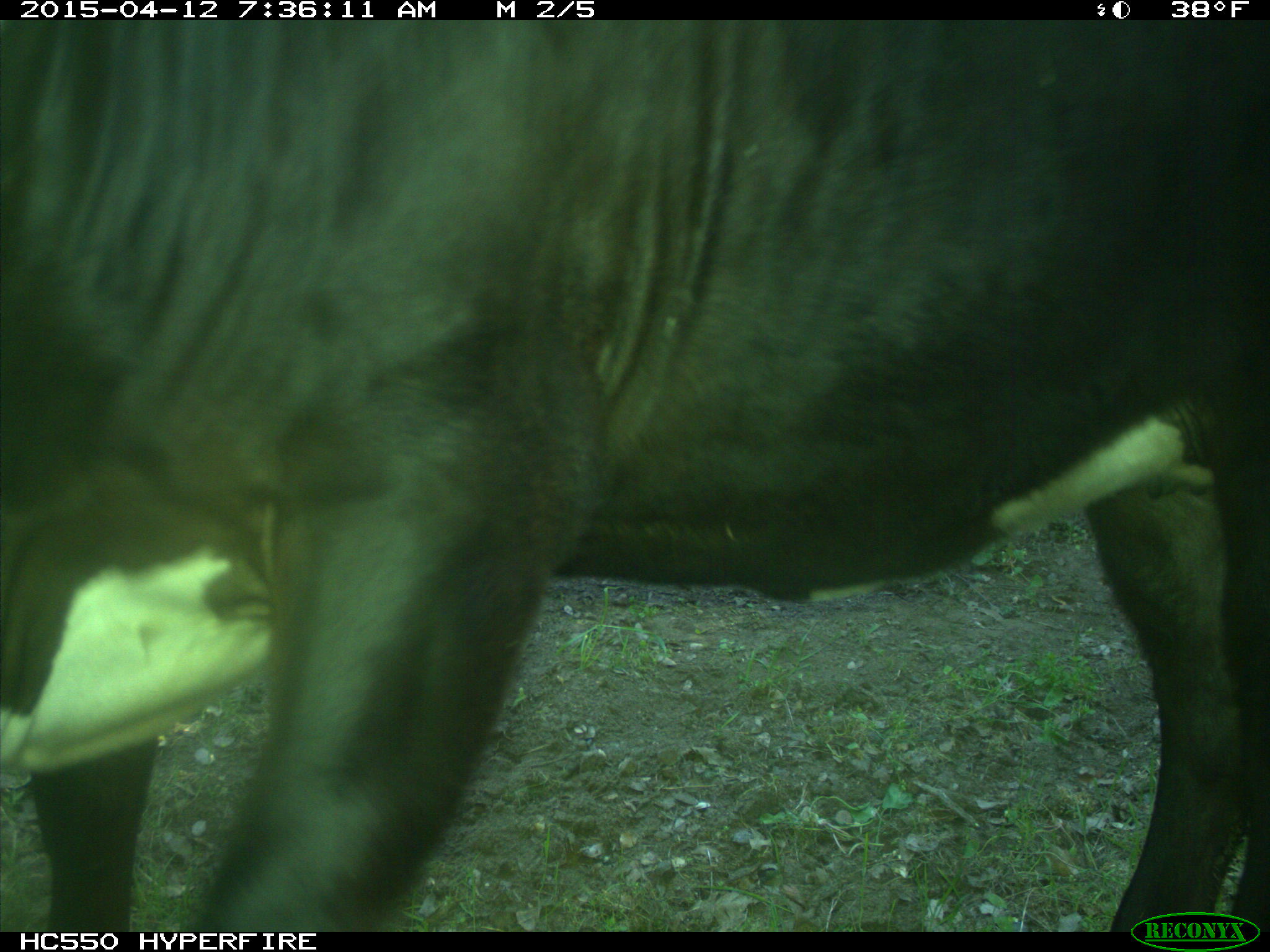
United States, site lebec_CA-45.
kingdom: Animalia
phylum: Chordata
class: Mammalia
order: Artiodactyla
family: Bovidae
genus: Bos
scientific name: Bos taurus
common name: domestic cow